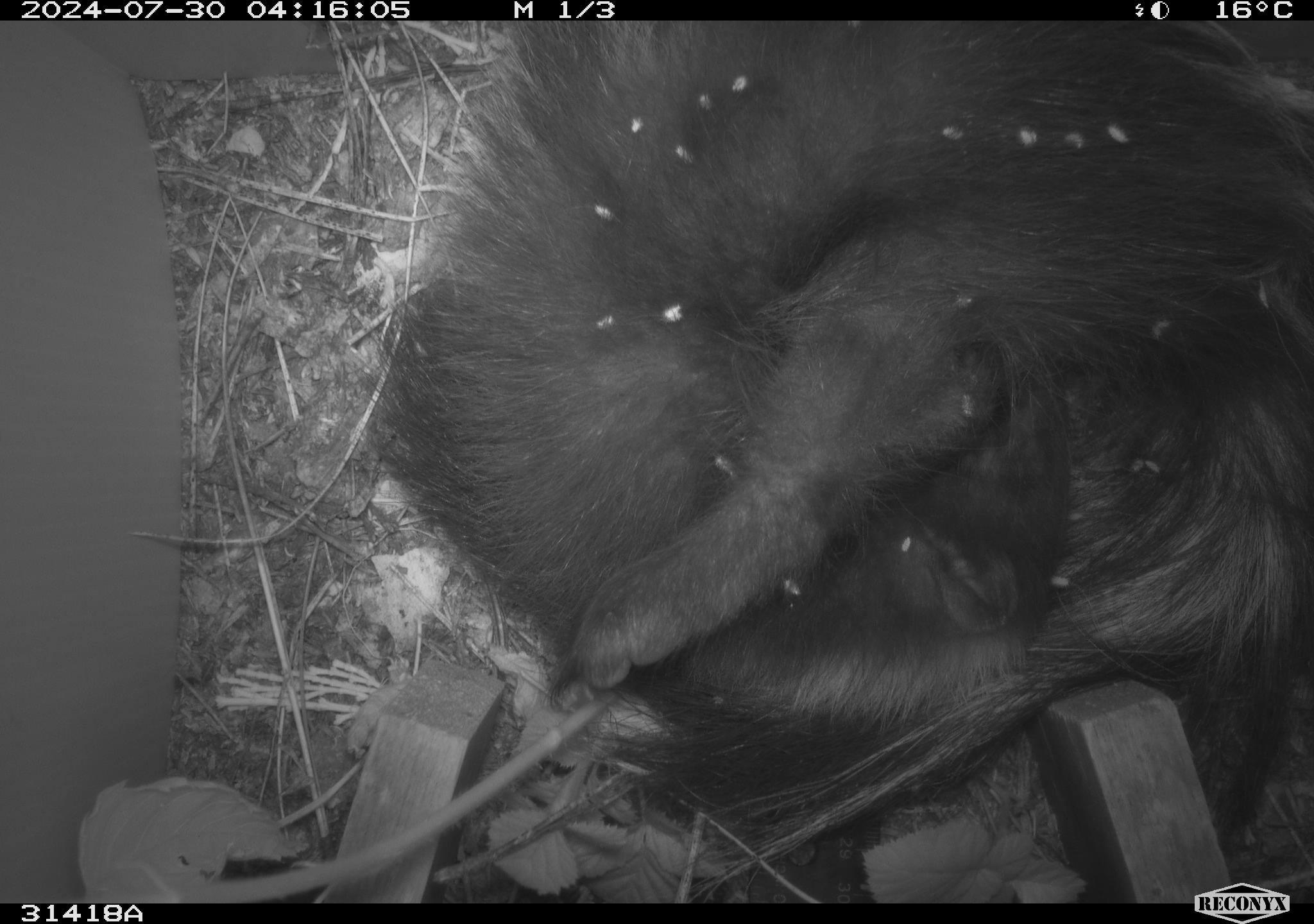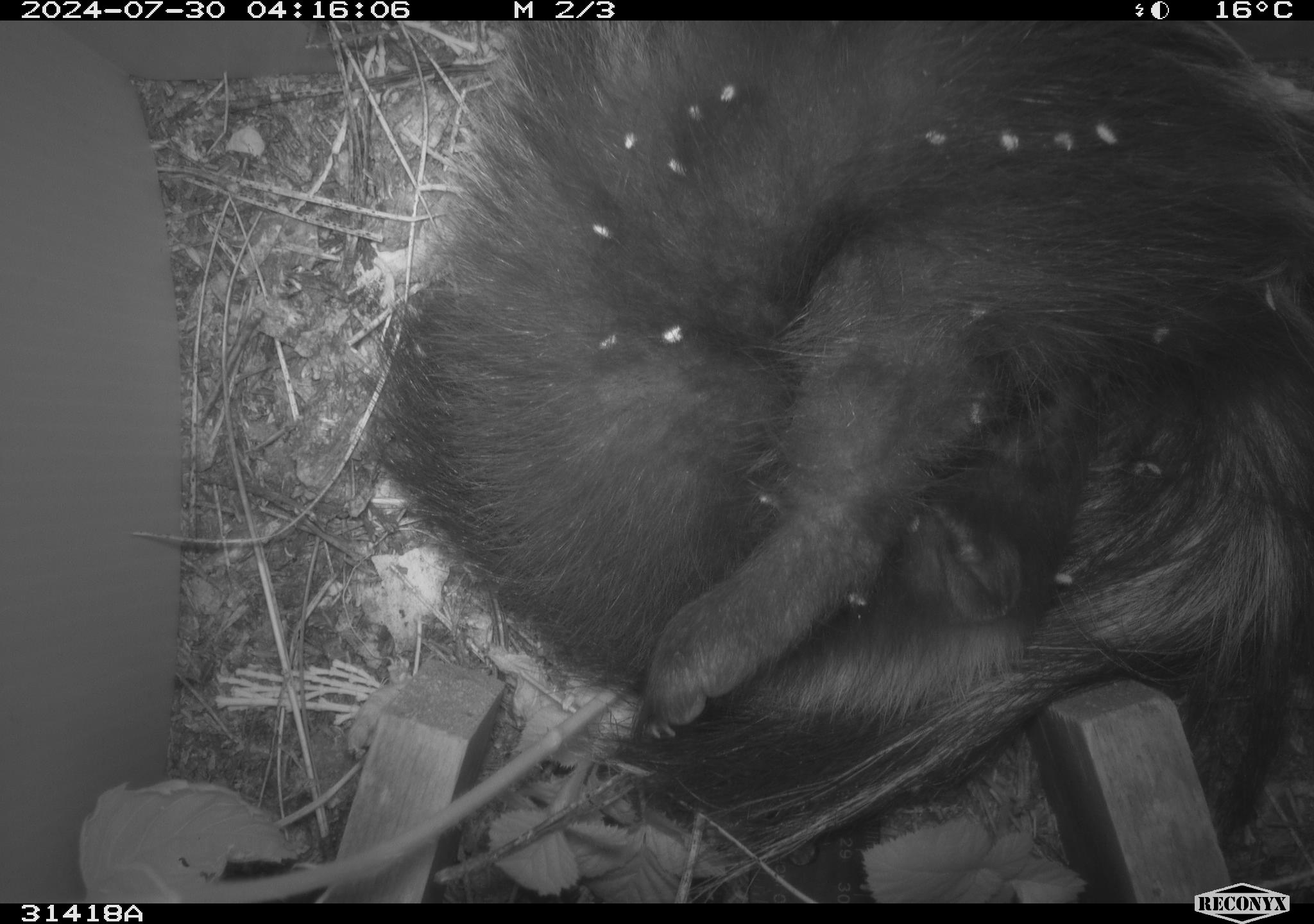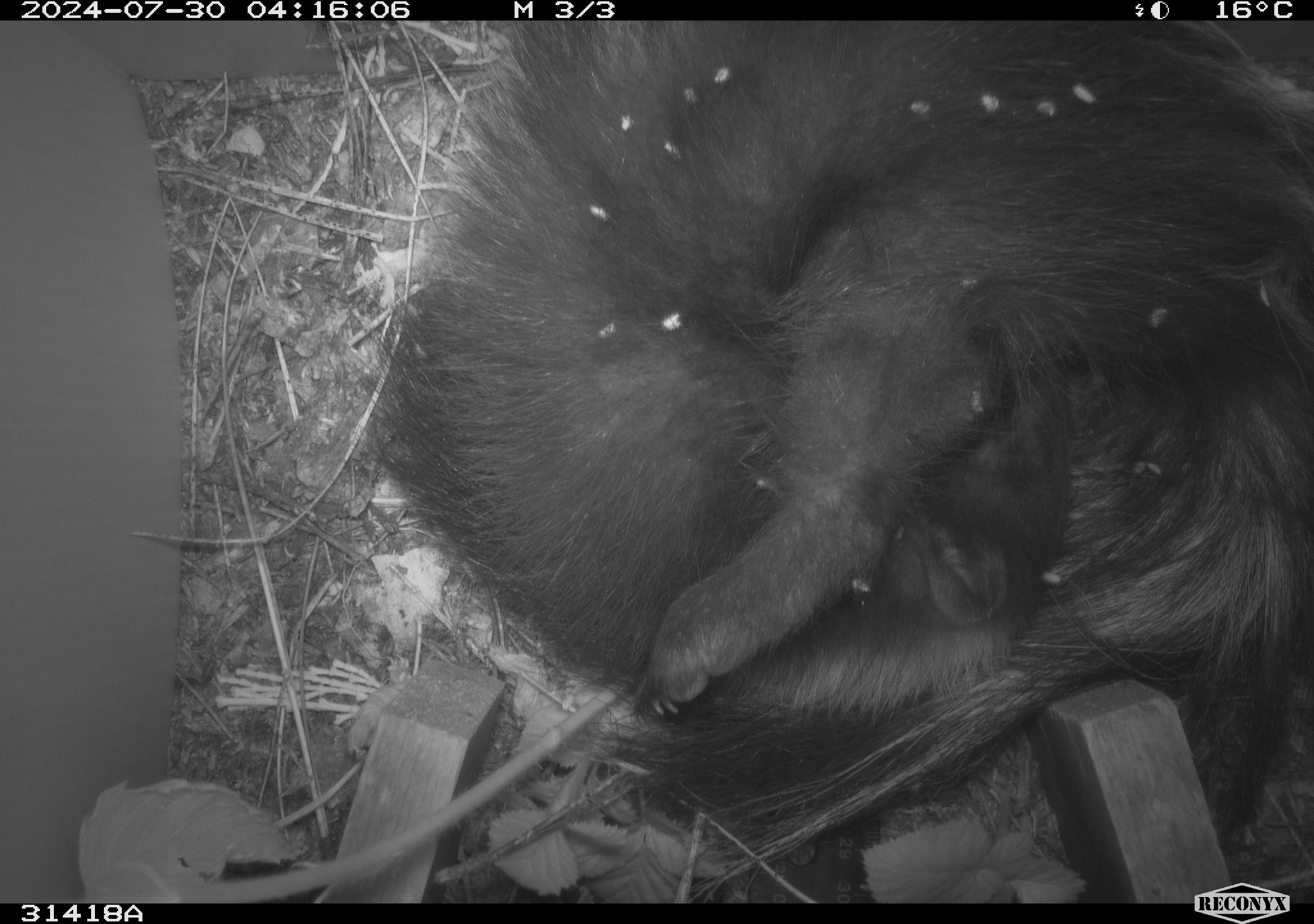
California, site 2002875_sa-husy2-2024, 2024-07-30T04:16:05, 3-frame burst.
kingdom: Animalia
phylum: Chordata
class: Mammalia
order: Carnivora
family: Mephitidae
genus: Mephitis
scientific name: Mephitis mephitis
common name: striped skunk